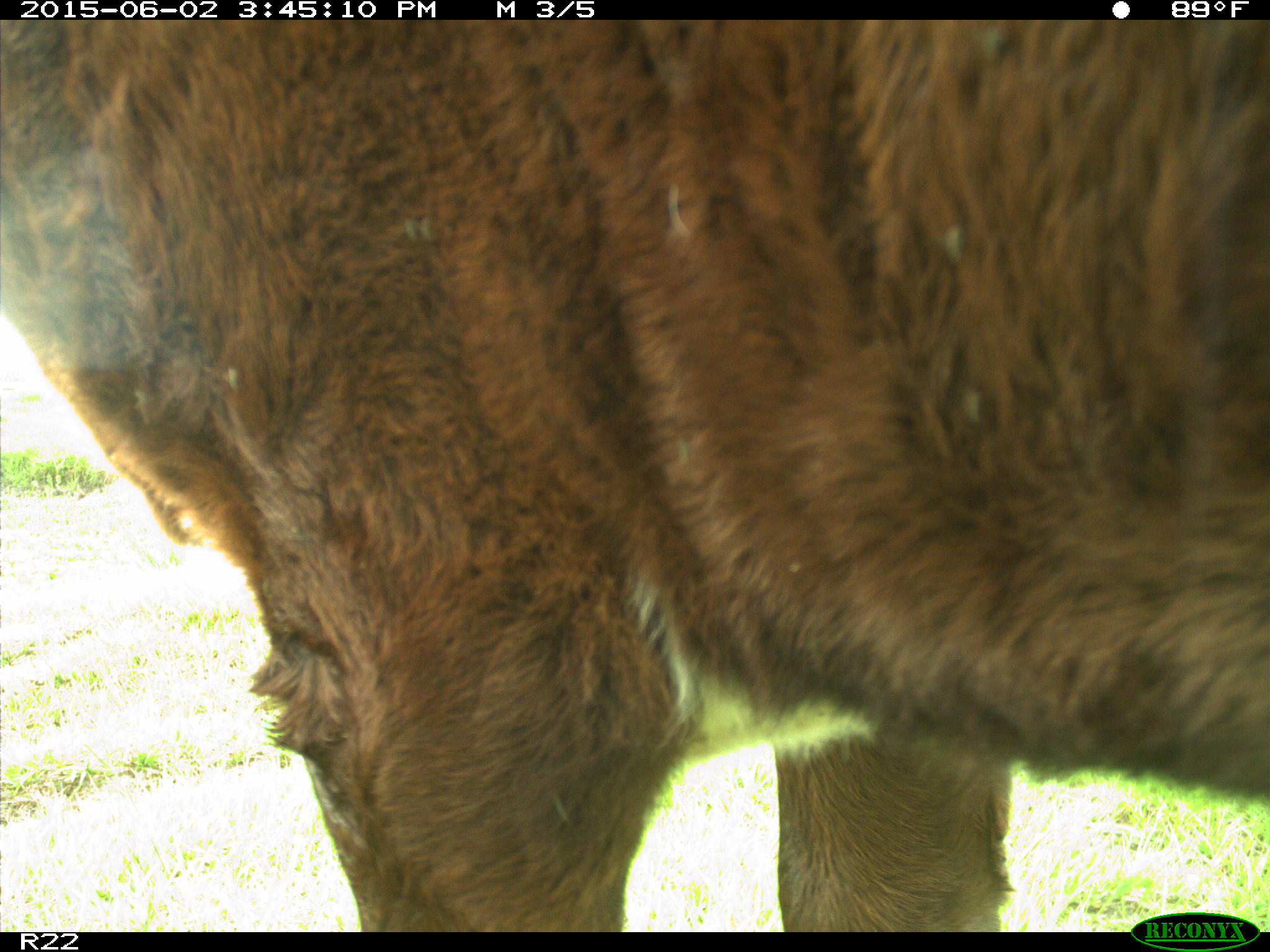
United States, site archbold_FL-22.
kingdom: Animalia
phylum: Chordata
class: Mammalia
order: Artiodactyla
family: Bovidae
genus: Bos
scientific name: Bos taurus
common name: domestic cow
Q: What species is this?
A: Bos taurus (domestic cow).